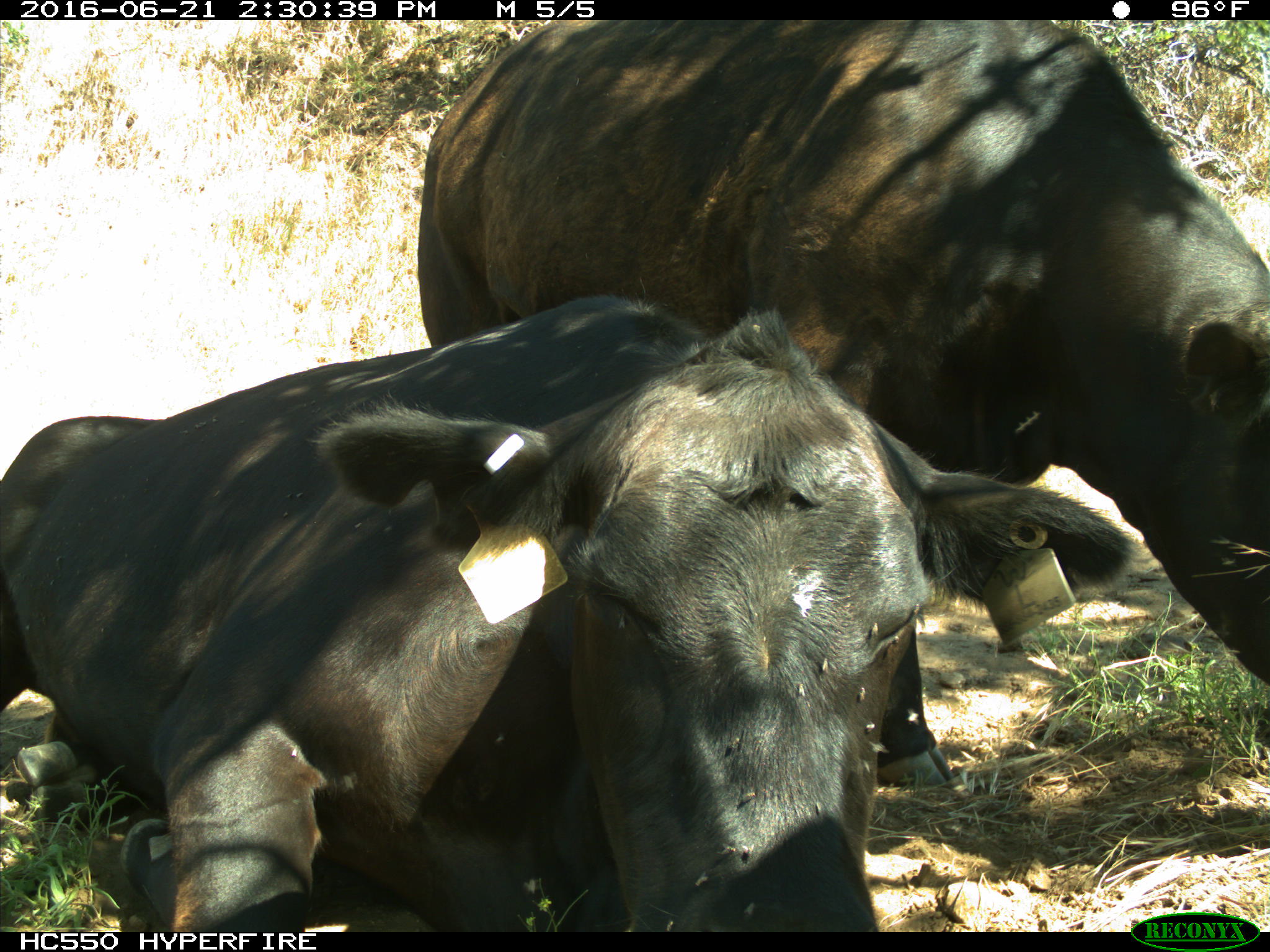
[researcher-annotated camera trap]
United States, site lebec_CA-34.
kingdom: Animalia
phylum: Chordata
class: Mammalia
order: Artiodactyla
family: Bovidae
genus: Bos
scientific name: Bos taurus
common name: domestic cow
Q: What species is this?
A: Bos taurus (domestic cow).